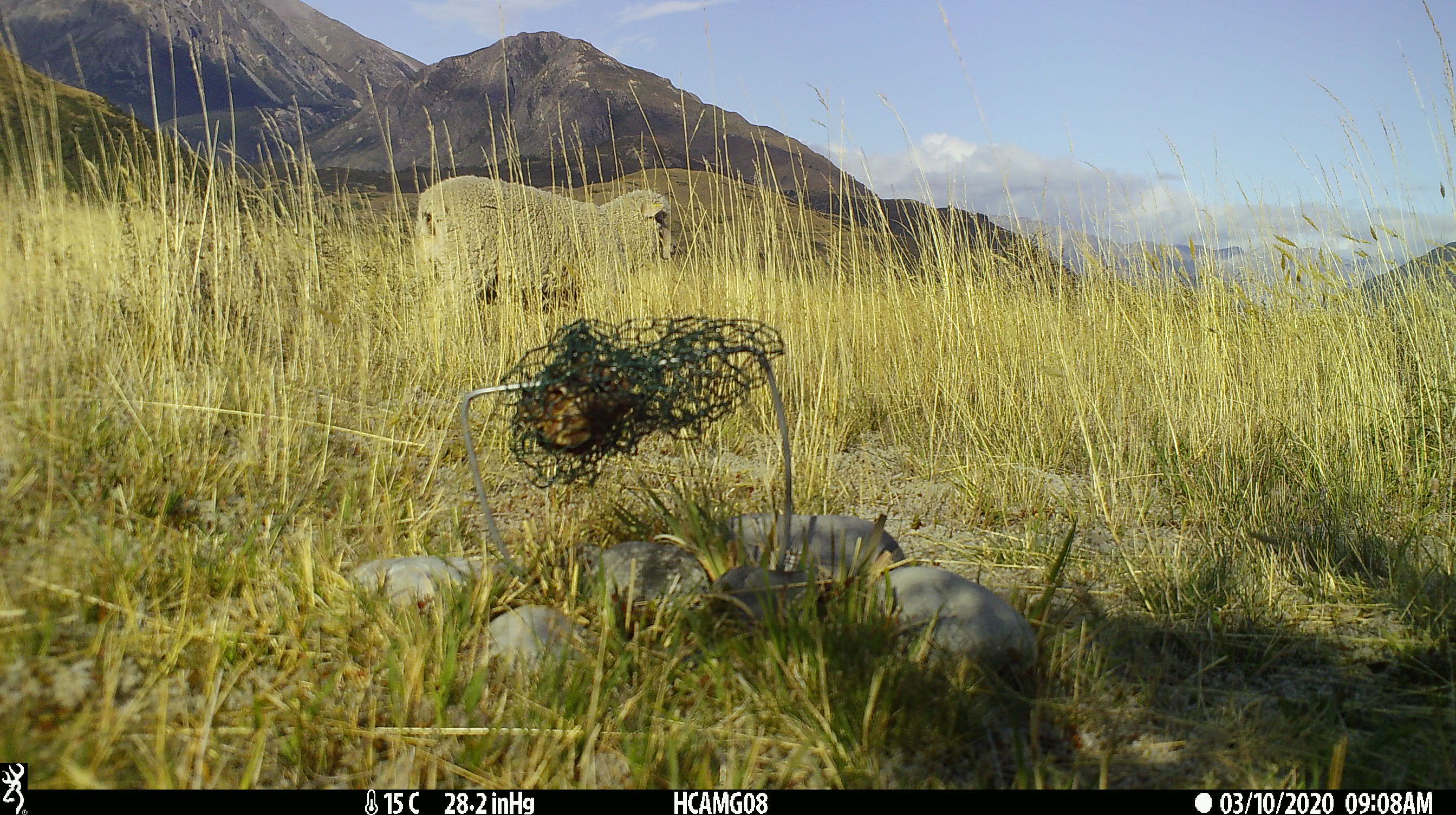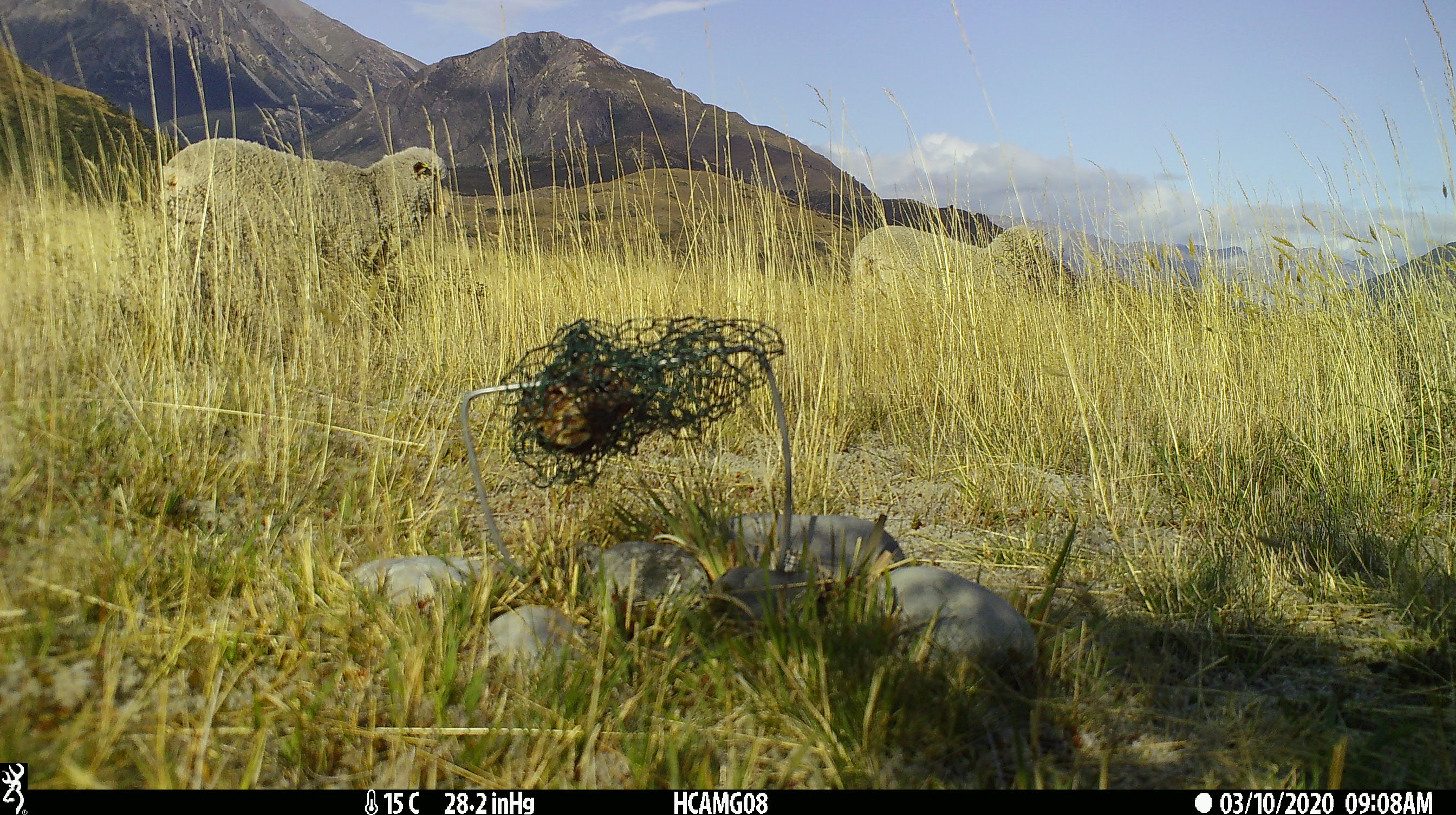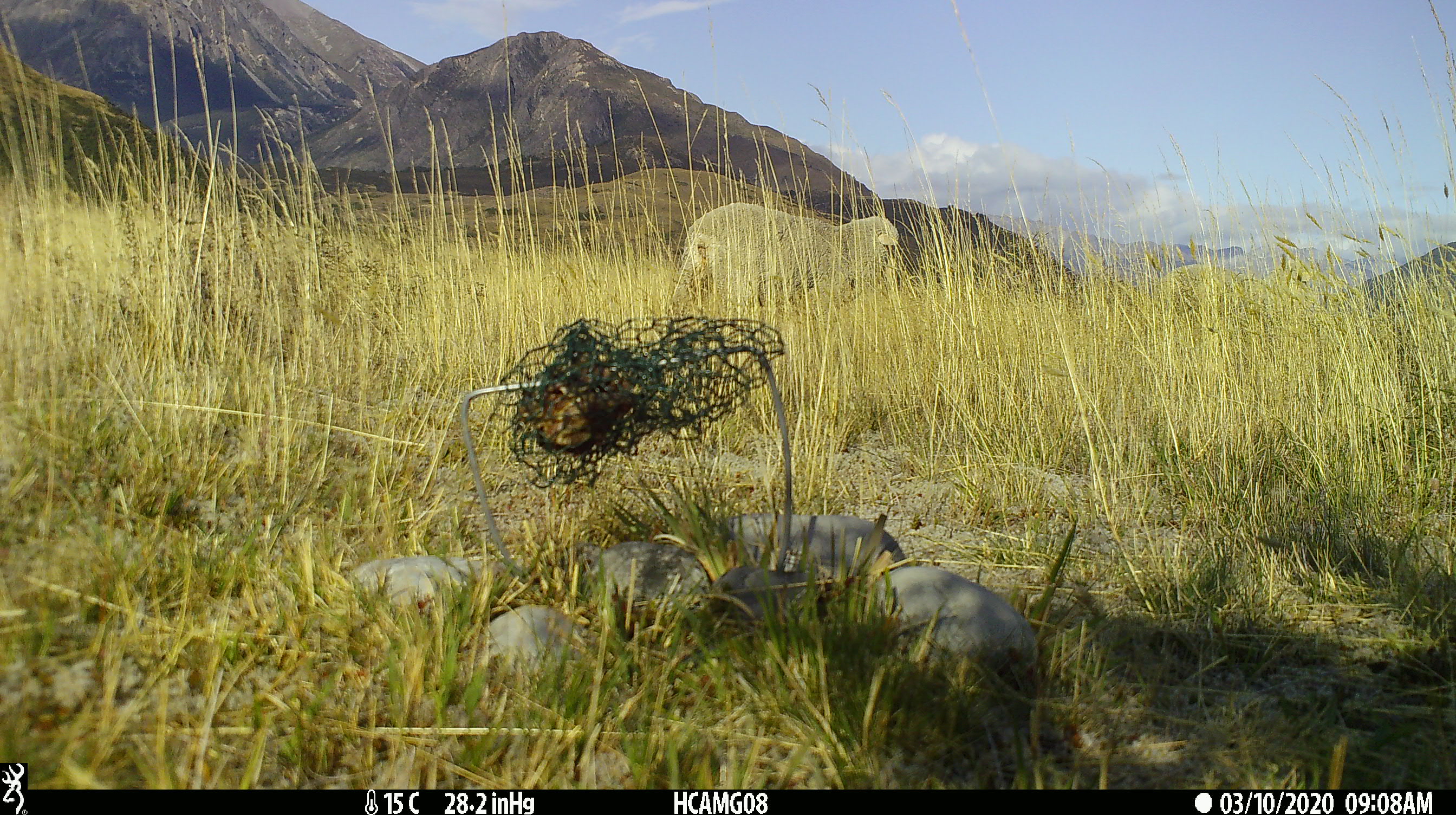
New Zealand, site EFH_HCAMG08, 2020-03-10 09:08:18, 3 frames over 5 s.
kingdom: Animalia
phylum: Chordata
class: Mammalia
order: Artiodactyla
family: Bovidae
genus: Ovis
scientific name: Ovis aries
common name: domestic sheep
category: sheep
Sheep (domestic sheep) (Ovis aries).